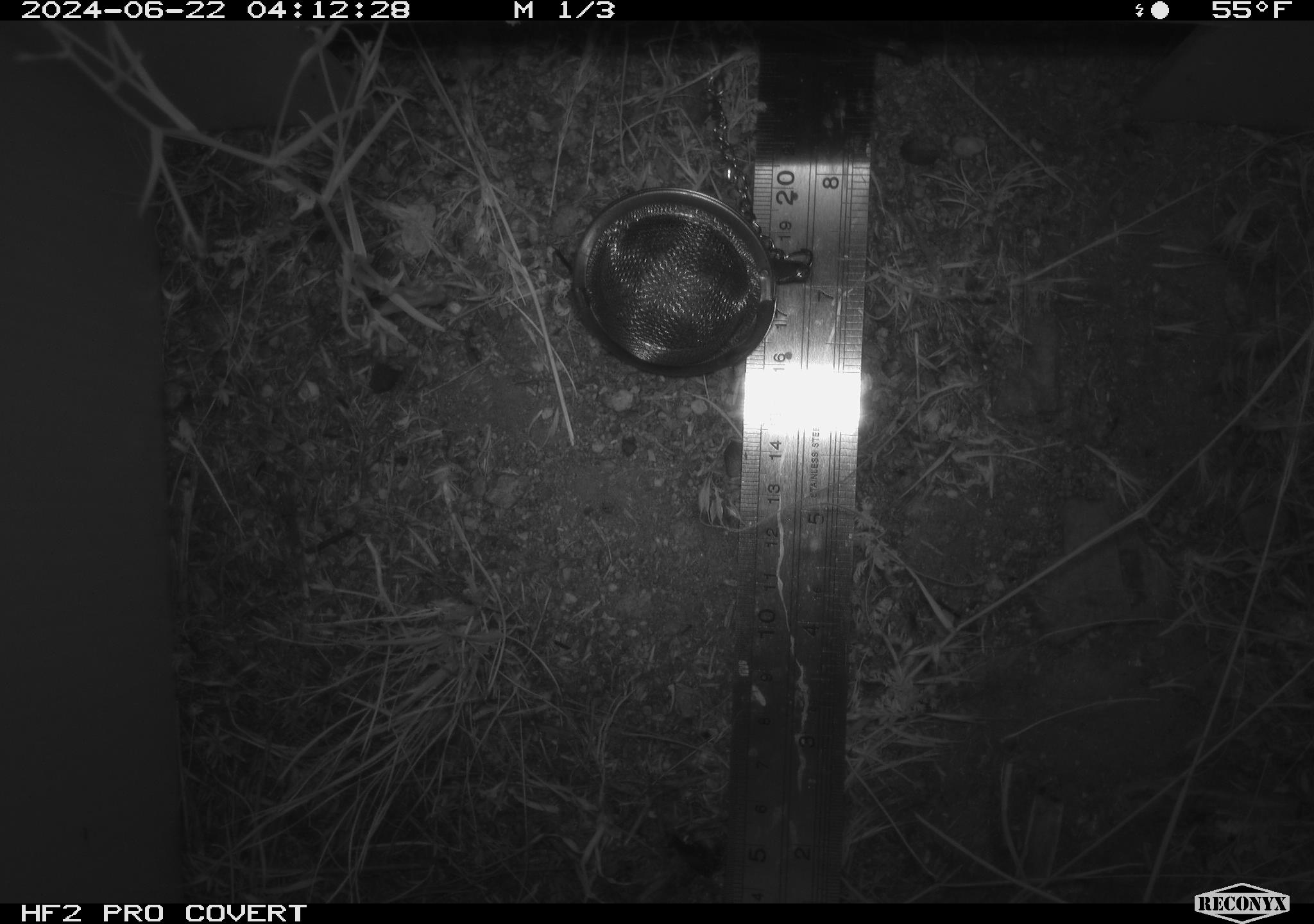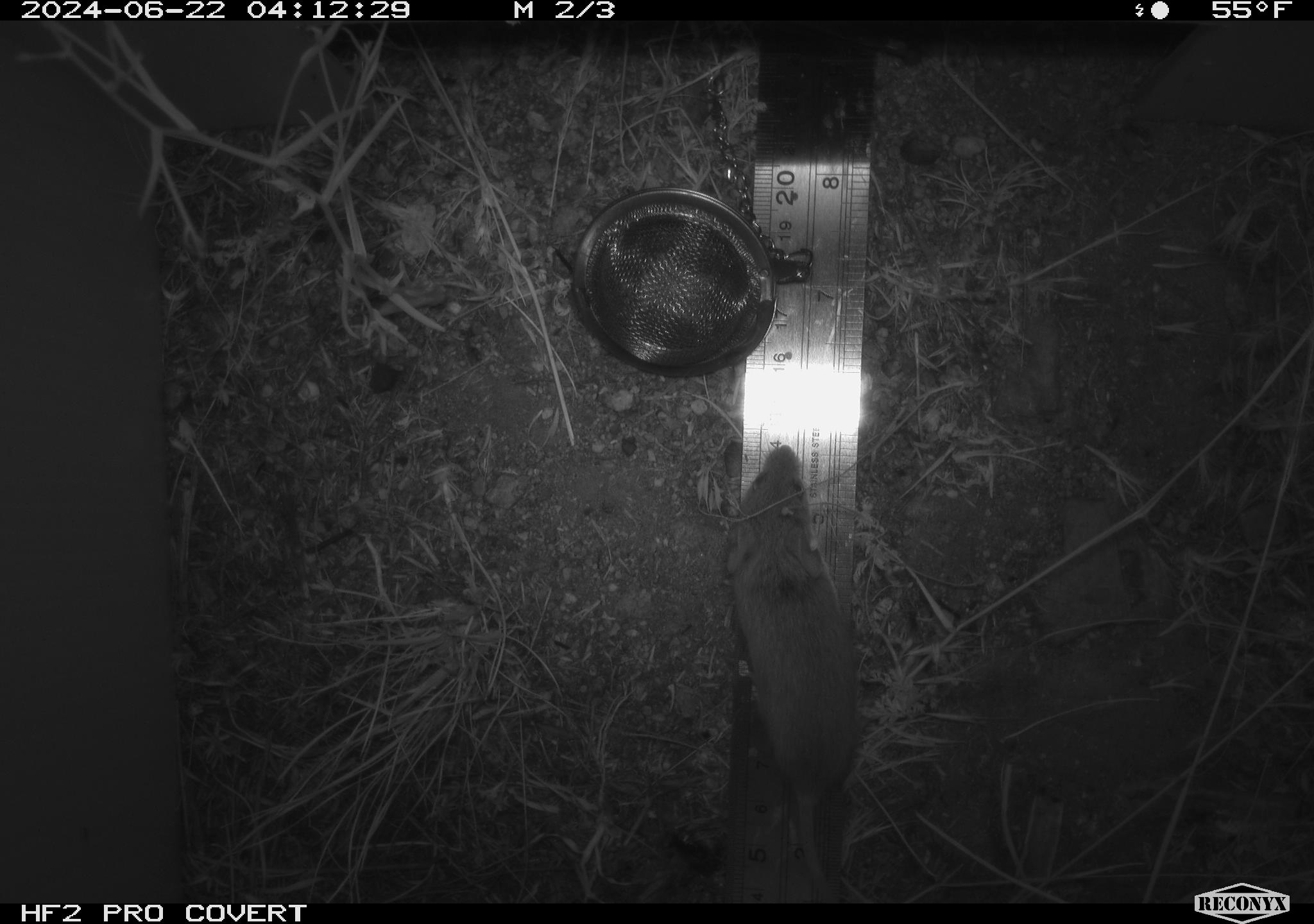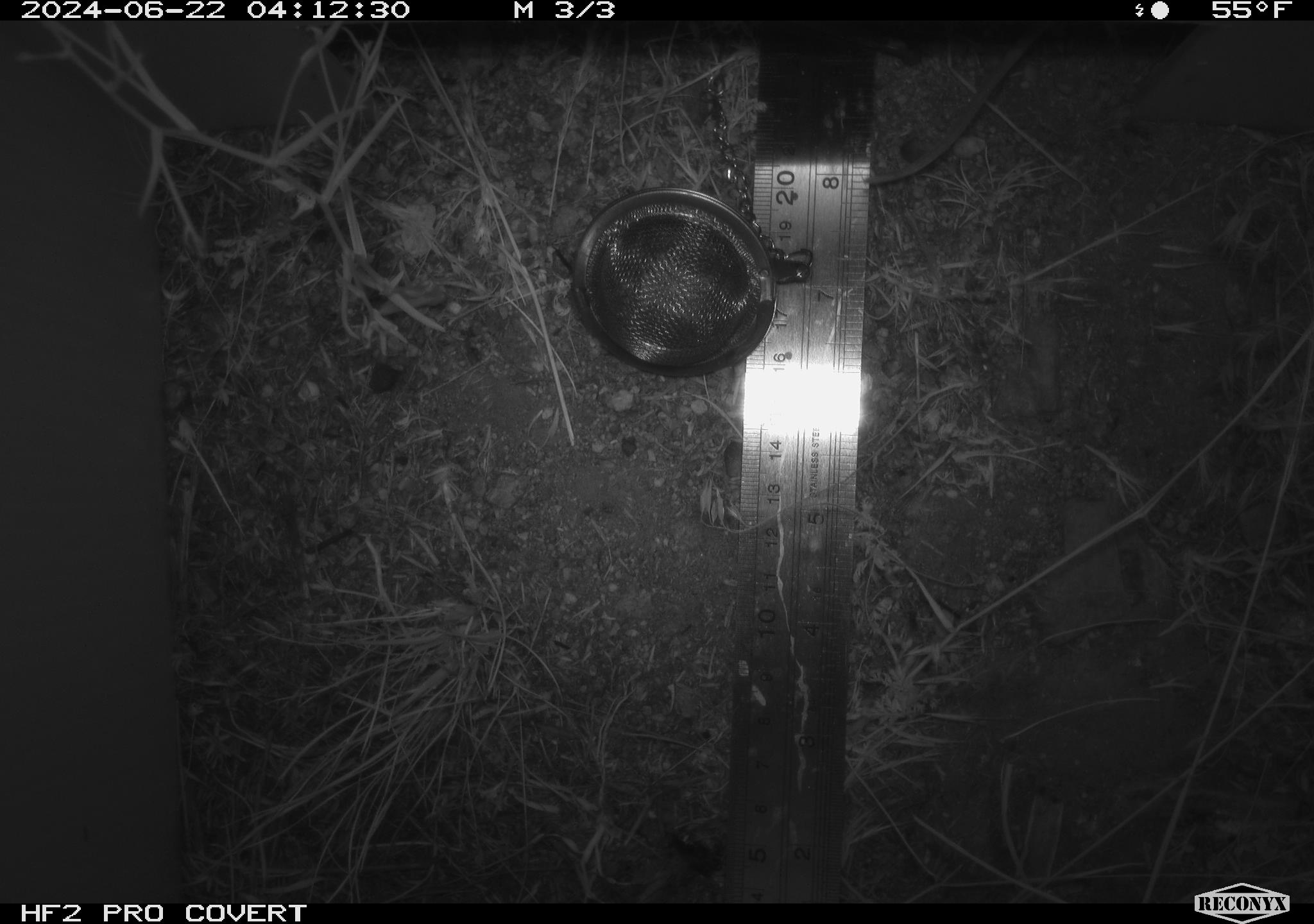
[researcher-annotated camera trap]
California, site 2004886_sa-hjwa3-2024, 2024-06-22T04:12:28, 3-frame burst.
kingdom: Animalia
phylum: Chordata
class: Mammalia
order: Rodentia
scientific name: Rodentia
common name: rodent